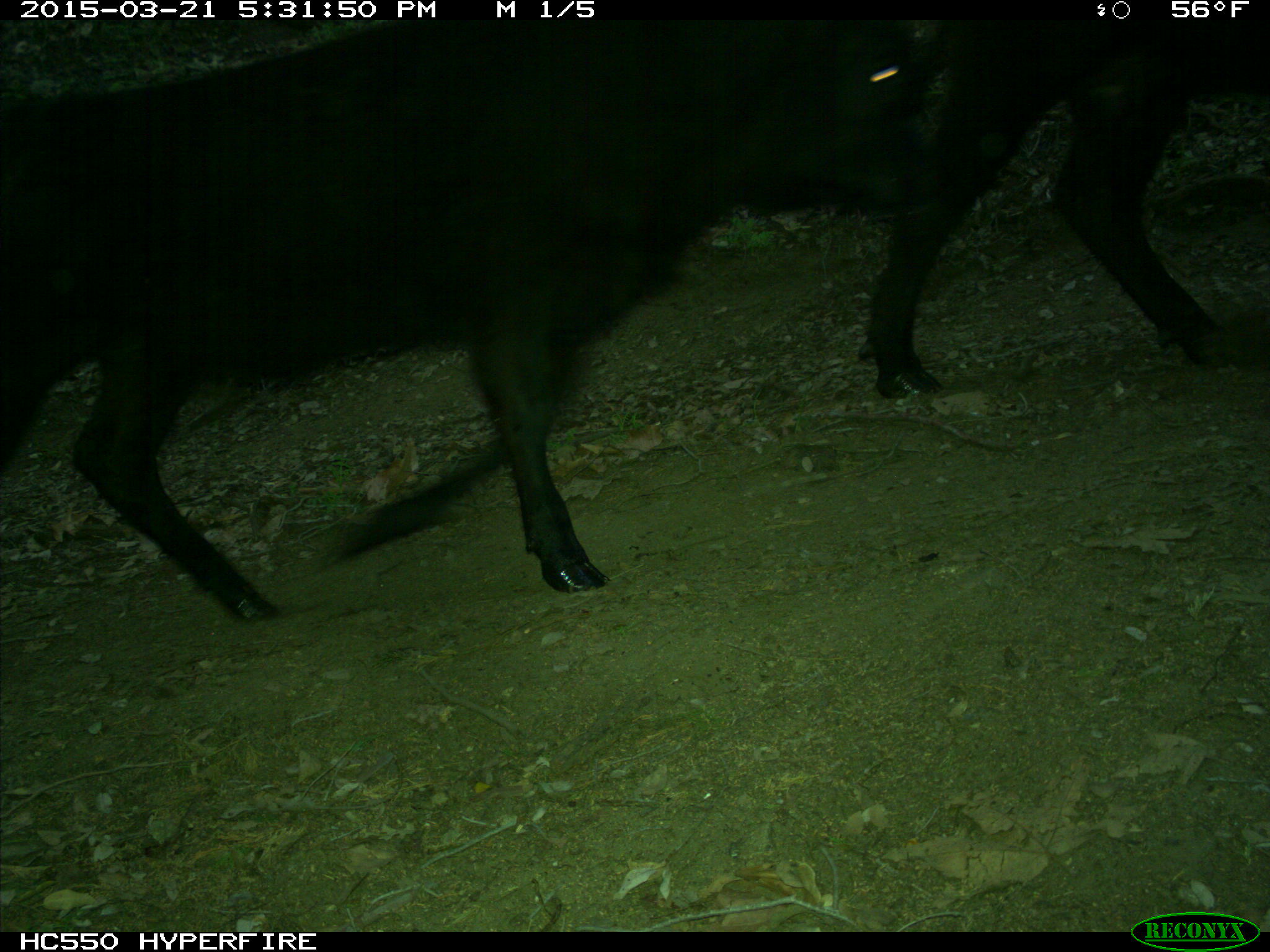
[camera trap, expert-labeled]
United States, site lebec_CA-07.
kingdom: Animalia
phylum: Chordata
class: Mammalia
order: Artiodactyla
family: Bovidae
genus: Bos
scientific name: Bos taurus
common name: domestic cow